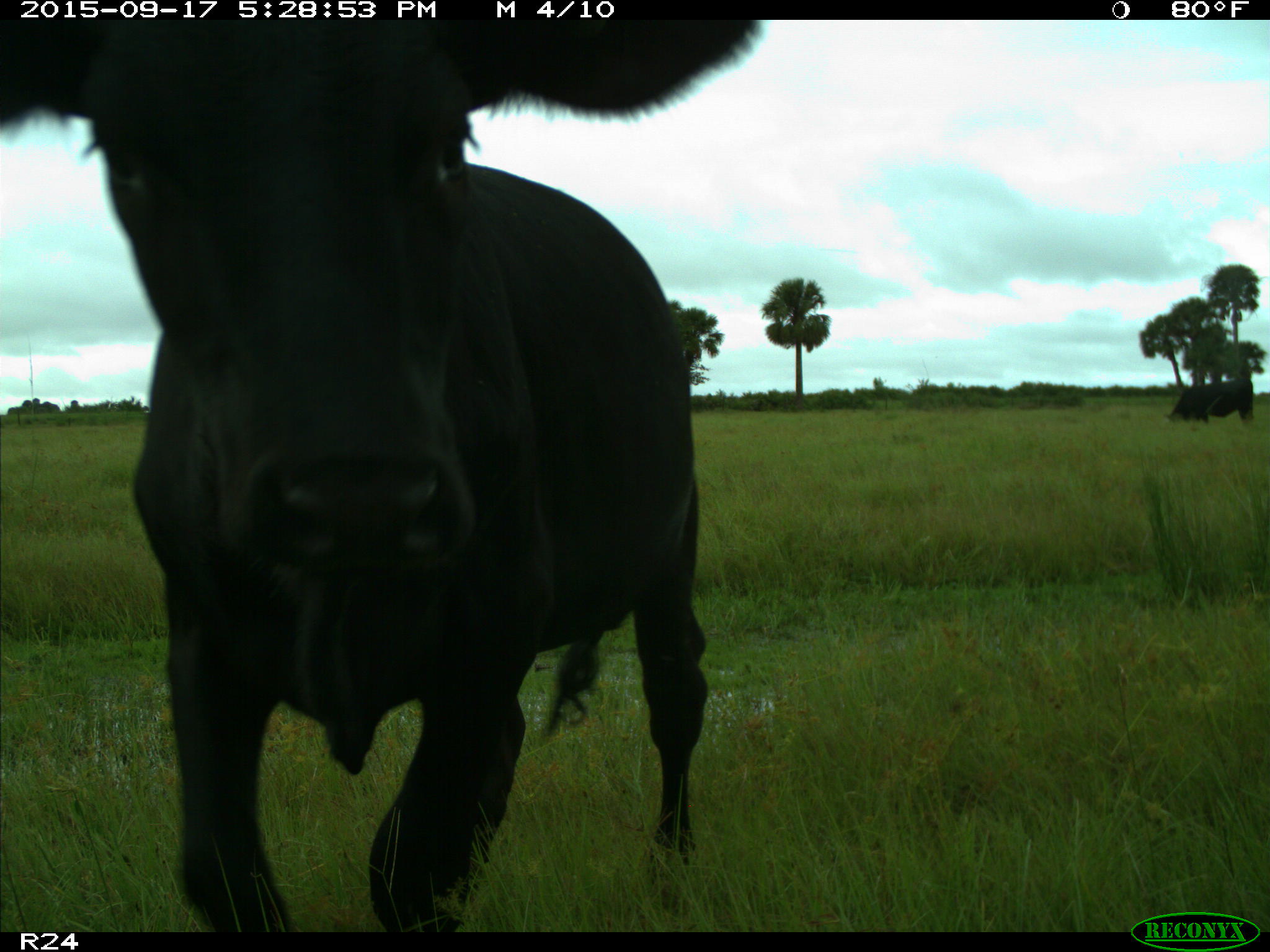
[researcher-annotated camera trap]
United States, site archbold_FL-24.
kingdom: Animalia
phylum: Chordata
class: Mammalia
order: Artiodactyla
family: Bovidae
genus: Bos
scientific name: Bos taurus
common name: domestic cow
Bos taurus (domestic cow).